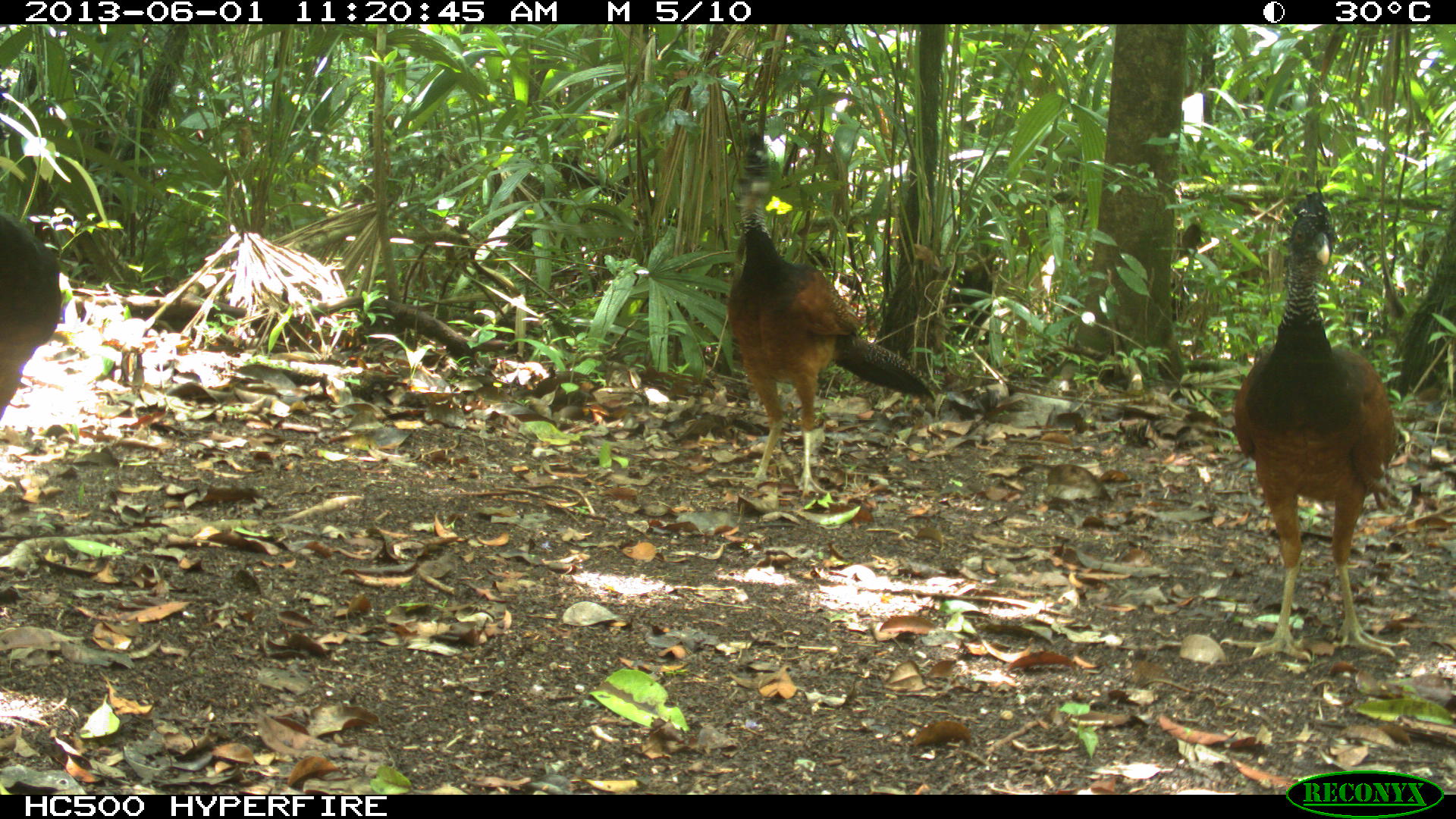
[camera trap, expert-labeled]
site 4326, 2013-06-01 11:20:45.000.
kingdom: Animalia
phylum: Chordata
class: Aves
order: Galliformes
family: Cracidae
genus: Crax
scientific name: Crax rubra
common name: great curassow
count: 3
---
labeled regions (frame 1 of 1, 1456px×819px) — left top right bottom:
crax rubra: 1216 185 1410 666; 722 169 936 499; 0 207 62 419